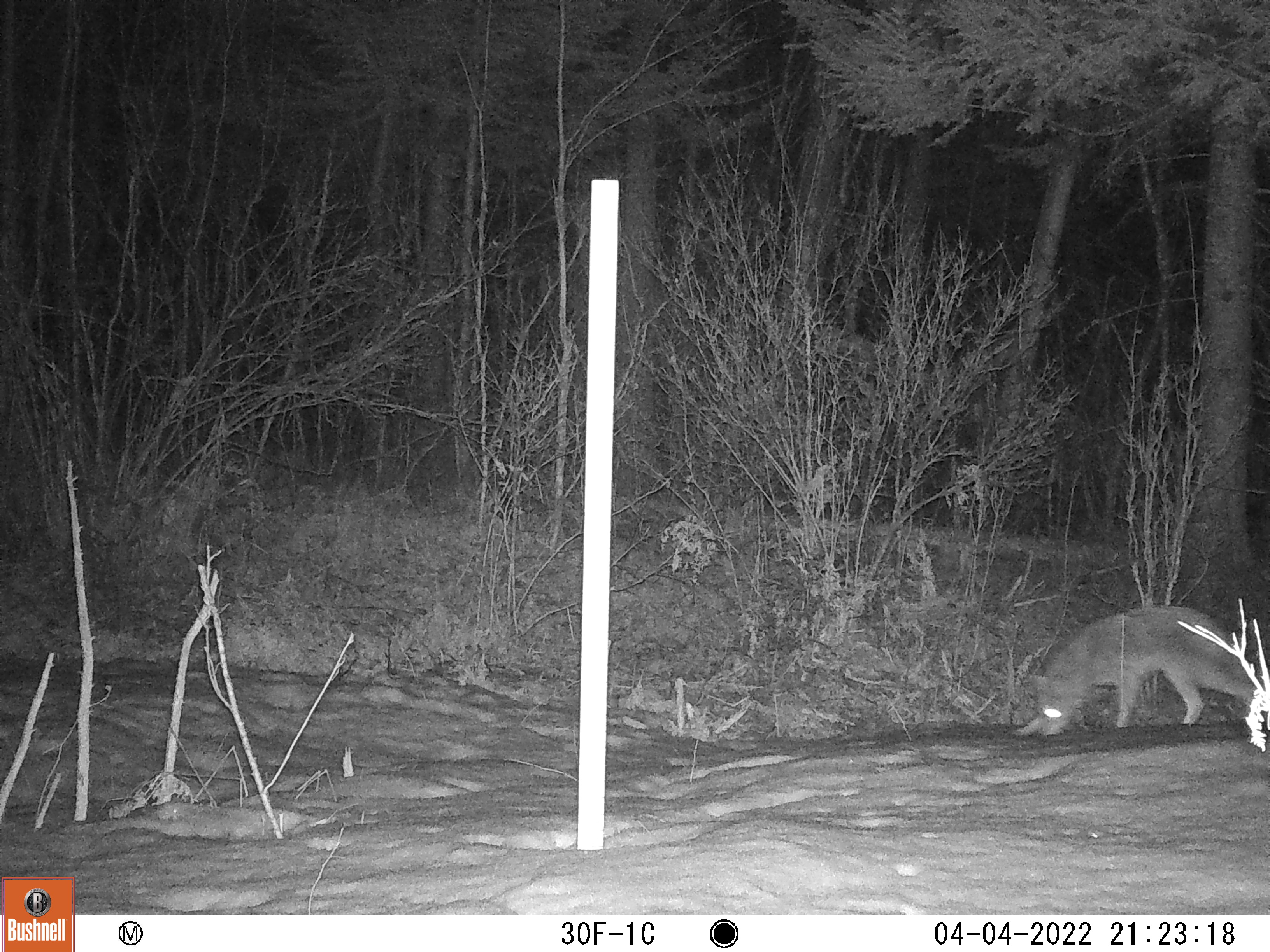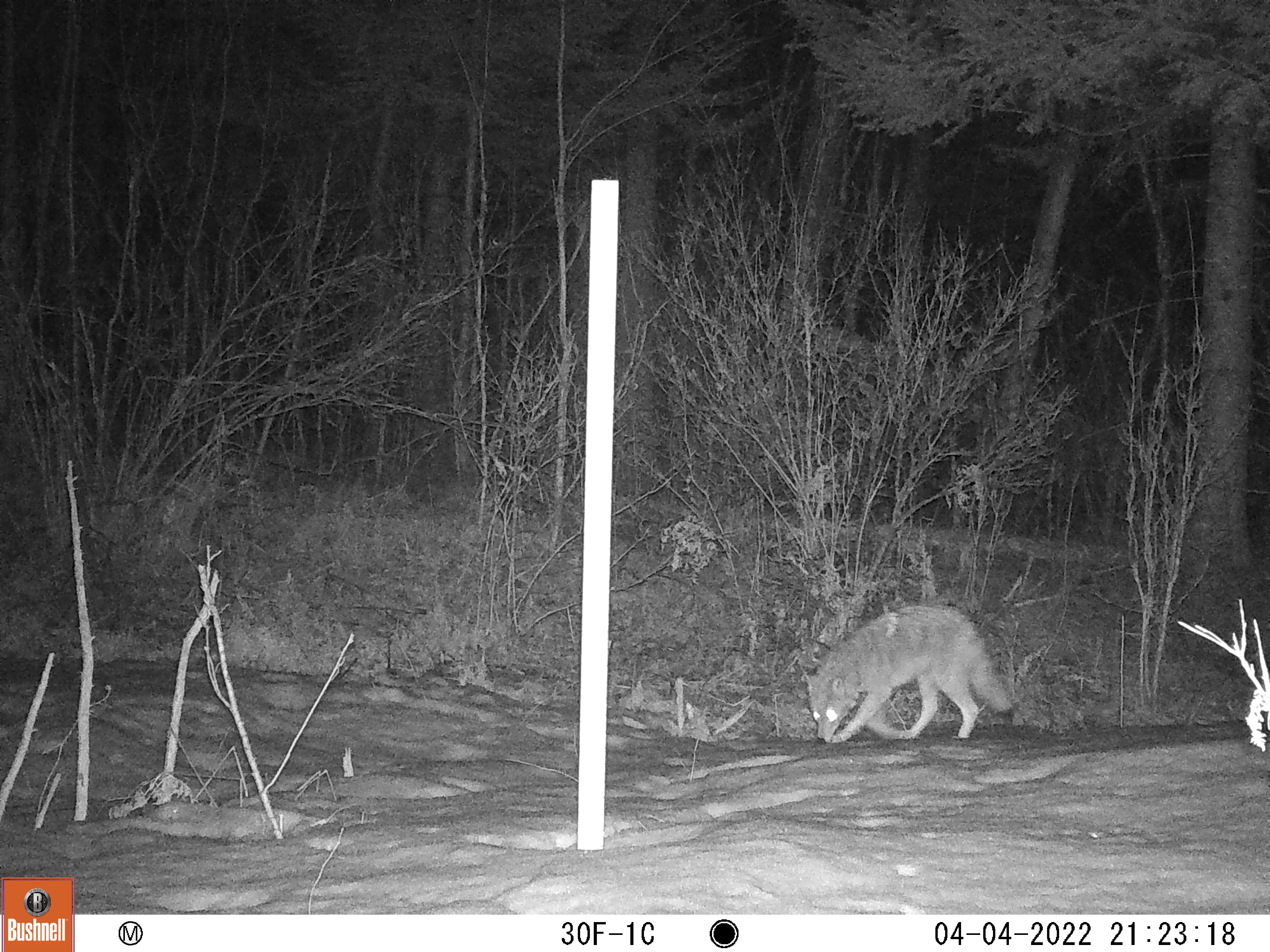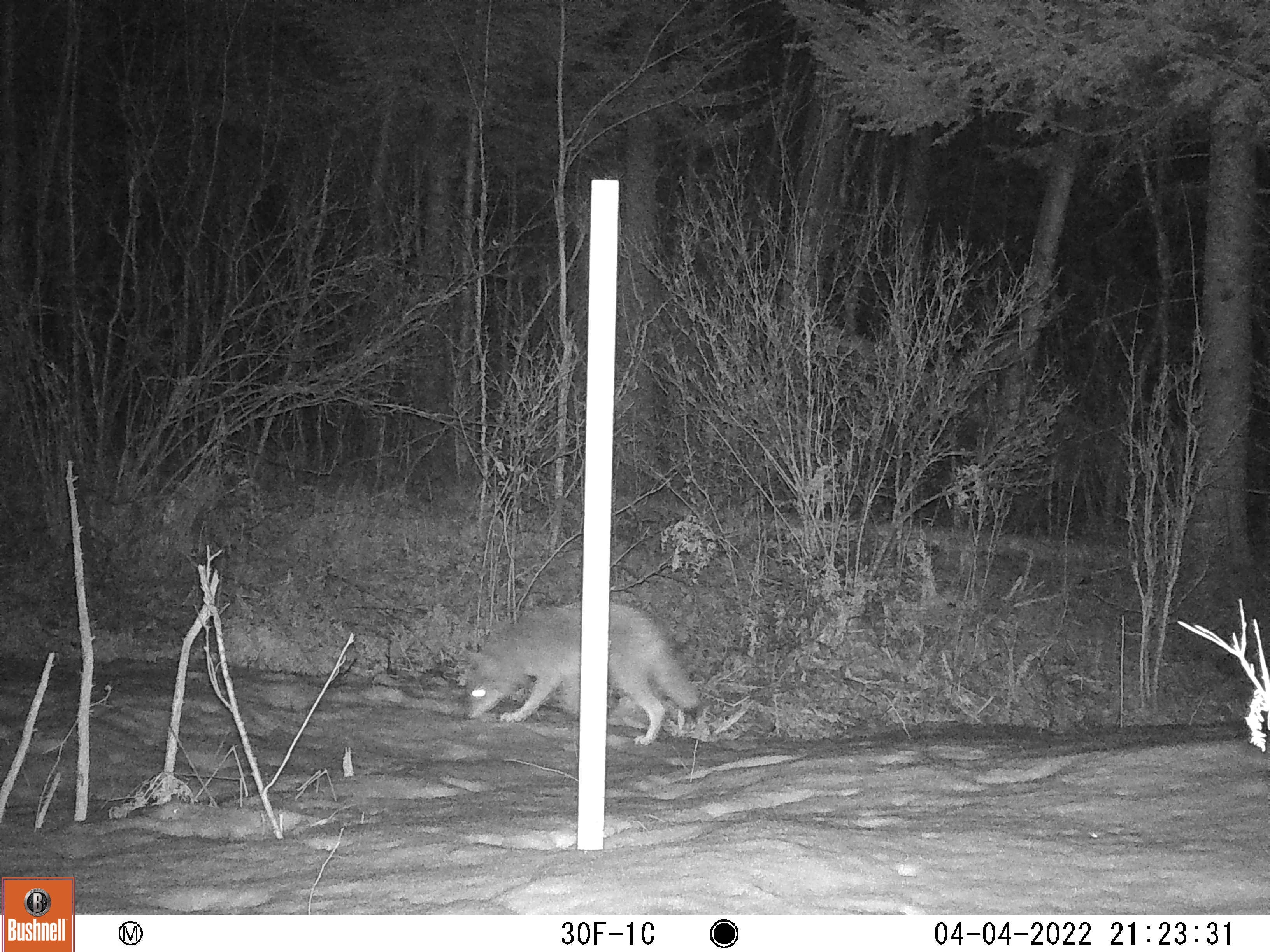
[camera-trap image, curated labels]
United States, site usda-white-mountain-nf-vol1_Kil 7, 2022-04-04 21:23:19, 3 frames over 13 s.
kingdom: Animalia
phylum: Chordata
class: Mammalia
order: Carnivora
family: Canidae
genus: Canis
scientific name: Canis latrans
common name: coyote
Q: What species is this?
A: Coyote (Canis latrans).